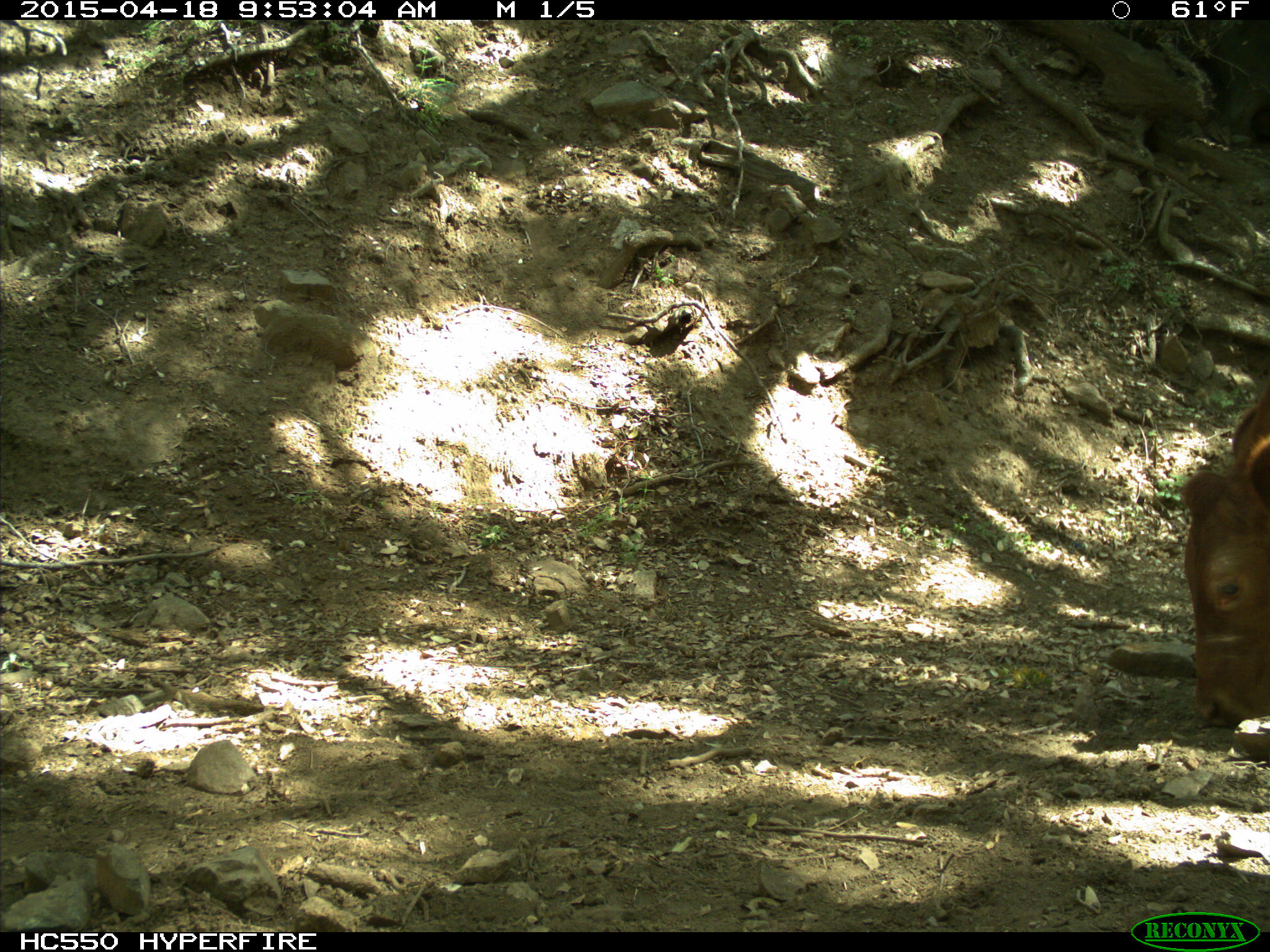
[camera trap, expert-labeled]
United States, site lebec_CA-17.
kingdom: Animalia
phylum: Chordata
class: Mammalia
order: Artiodactyla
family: Bovidae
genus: Bos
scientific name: Bos taurus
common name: domestic cow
Bos taurus (domestic cow).